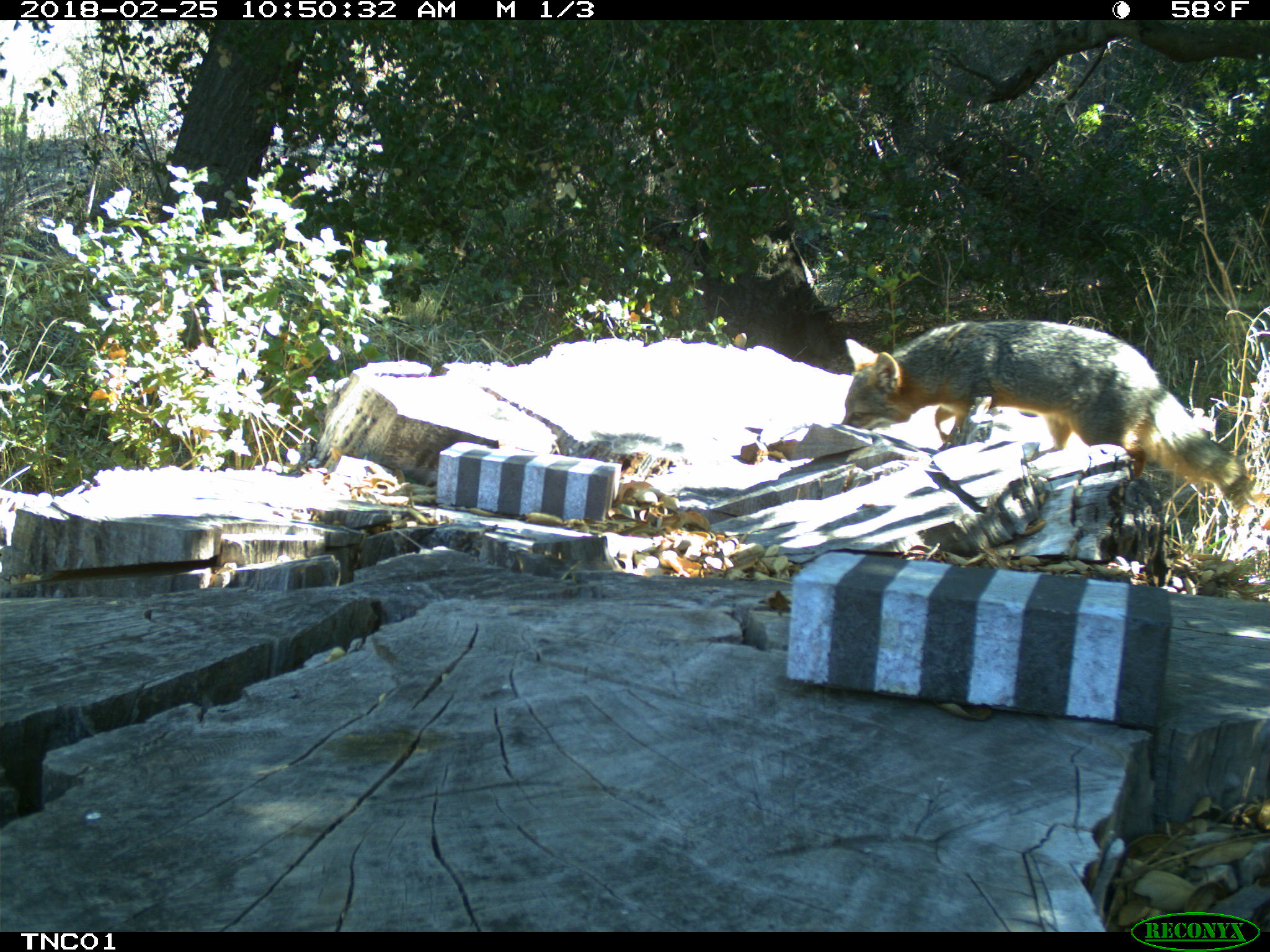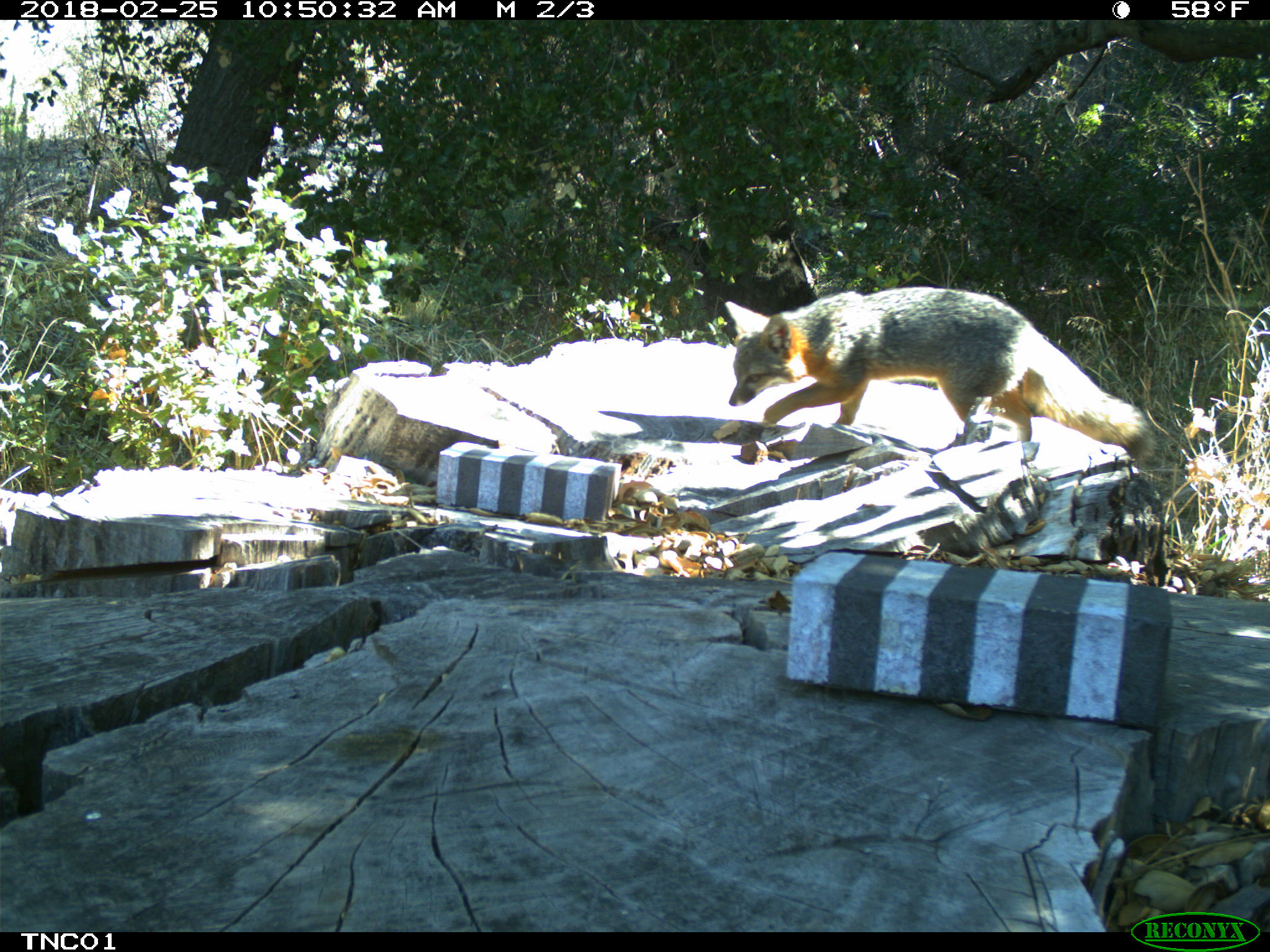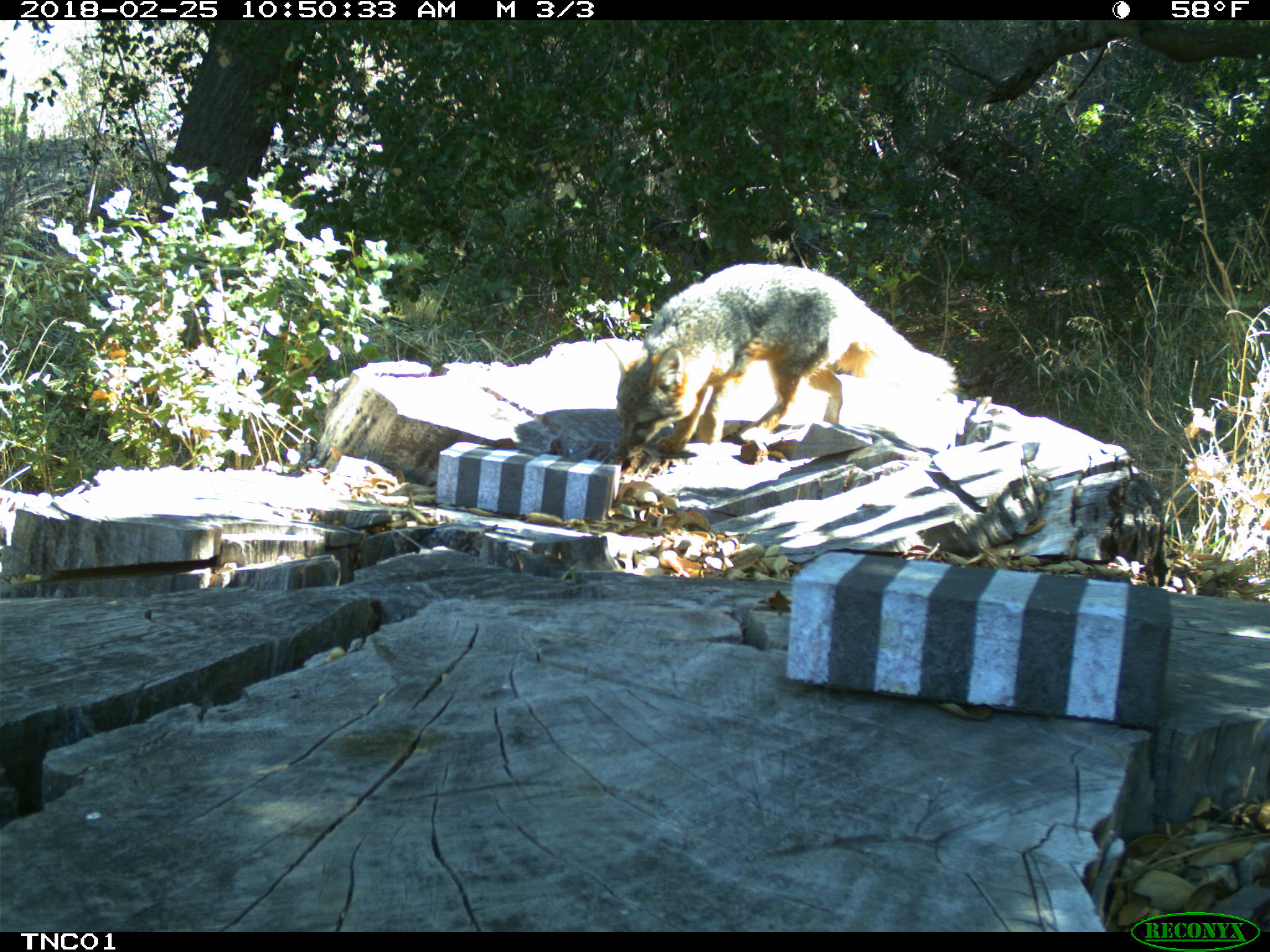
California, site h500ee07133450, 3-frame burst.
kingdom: Animalia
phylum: Chordata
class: Mammalia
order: Carnivora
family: Canidae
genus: Urocyon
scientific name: Urocyon littoralis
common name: island fox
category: fox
Fox (island fox) (Urocyon littoralis).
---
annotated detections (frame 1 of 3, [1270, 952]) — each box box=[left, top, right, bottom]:
fox: box=[839, 320, 1253, 511]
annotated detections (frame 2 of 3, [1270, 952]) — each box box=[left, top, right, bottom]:
fox: box=[722, 286, 1158, 464]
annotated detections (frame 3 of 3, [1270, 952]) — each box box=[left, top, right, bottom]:
fox: box=[605, 263, 958, 461]